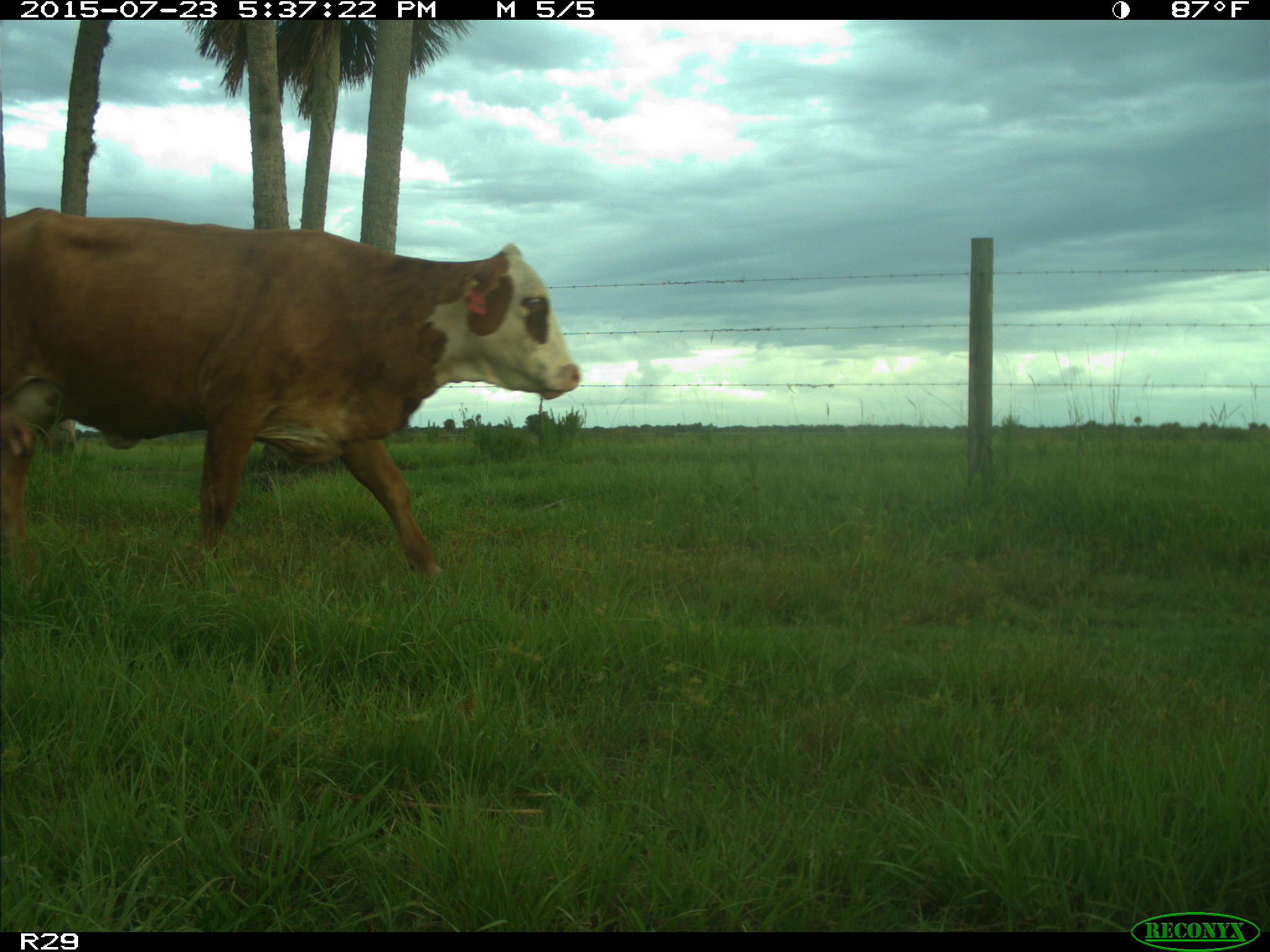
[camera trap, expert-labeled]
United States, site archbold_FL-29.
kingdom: Animalia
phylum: Chordata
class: Mammalia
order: Artiodactyla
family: Bovidae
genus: Bos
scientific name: Bos taurus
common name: domestic cow